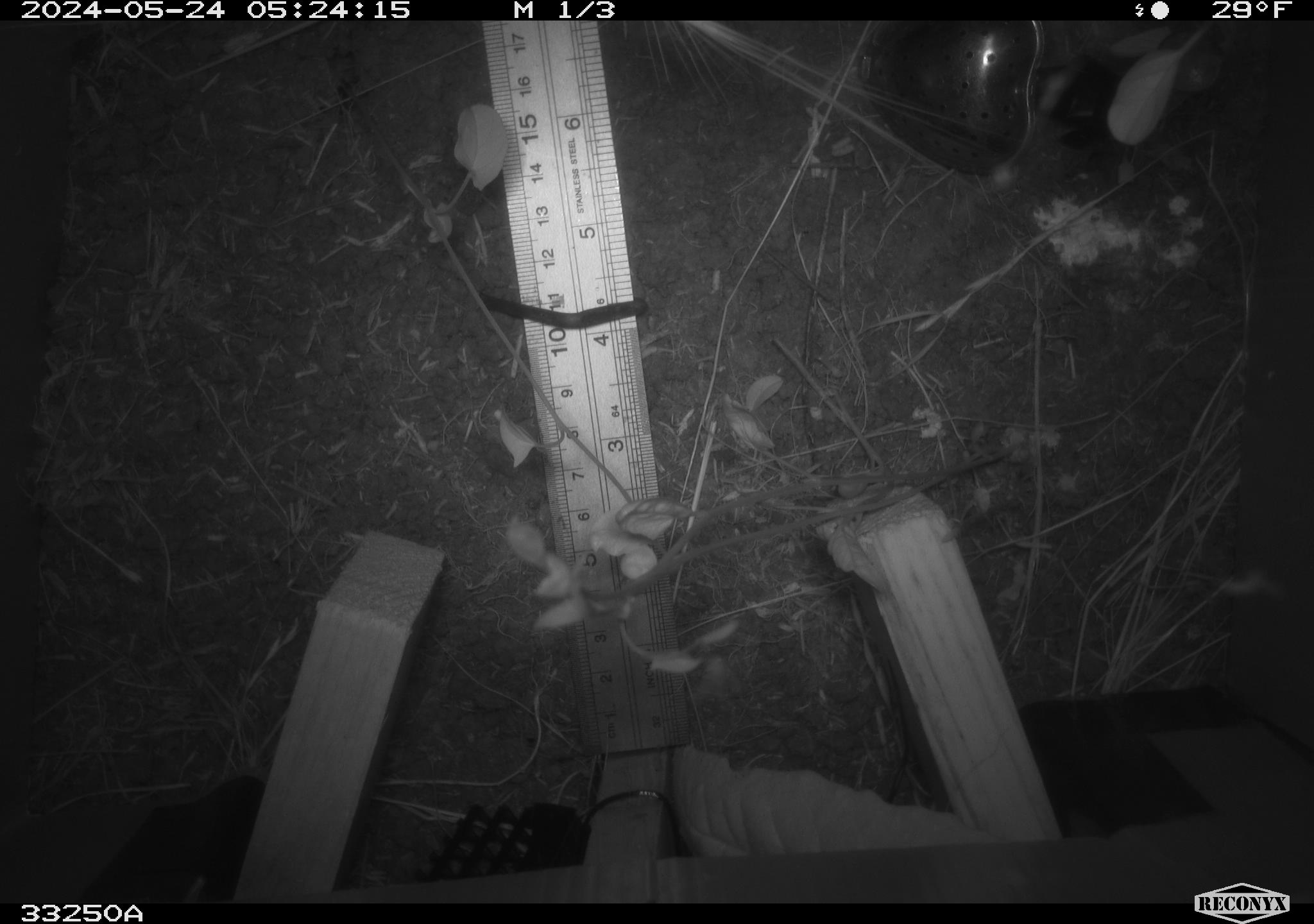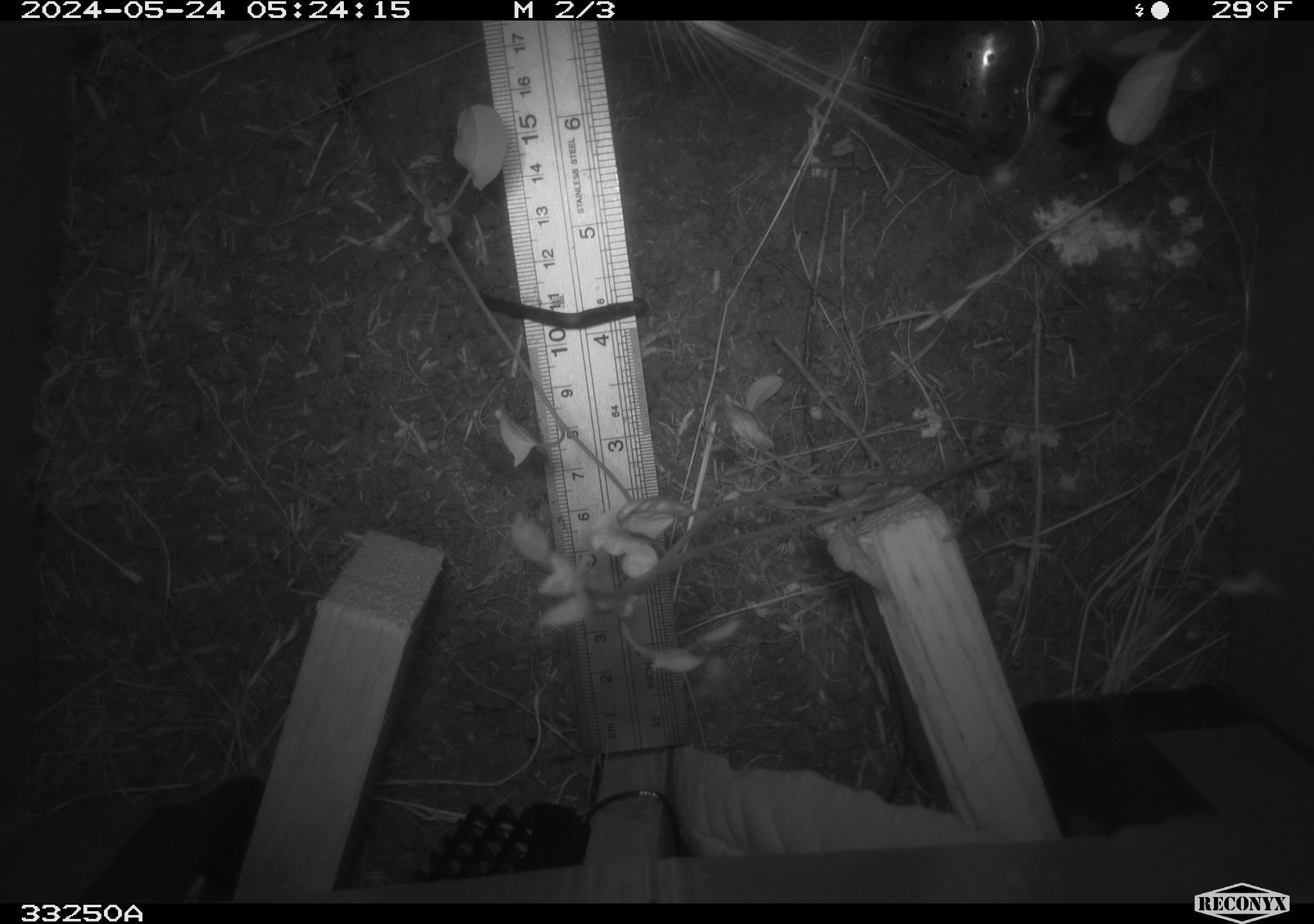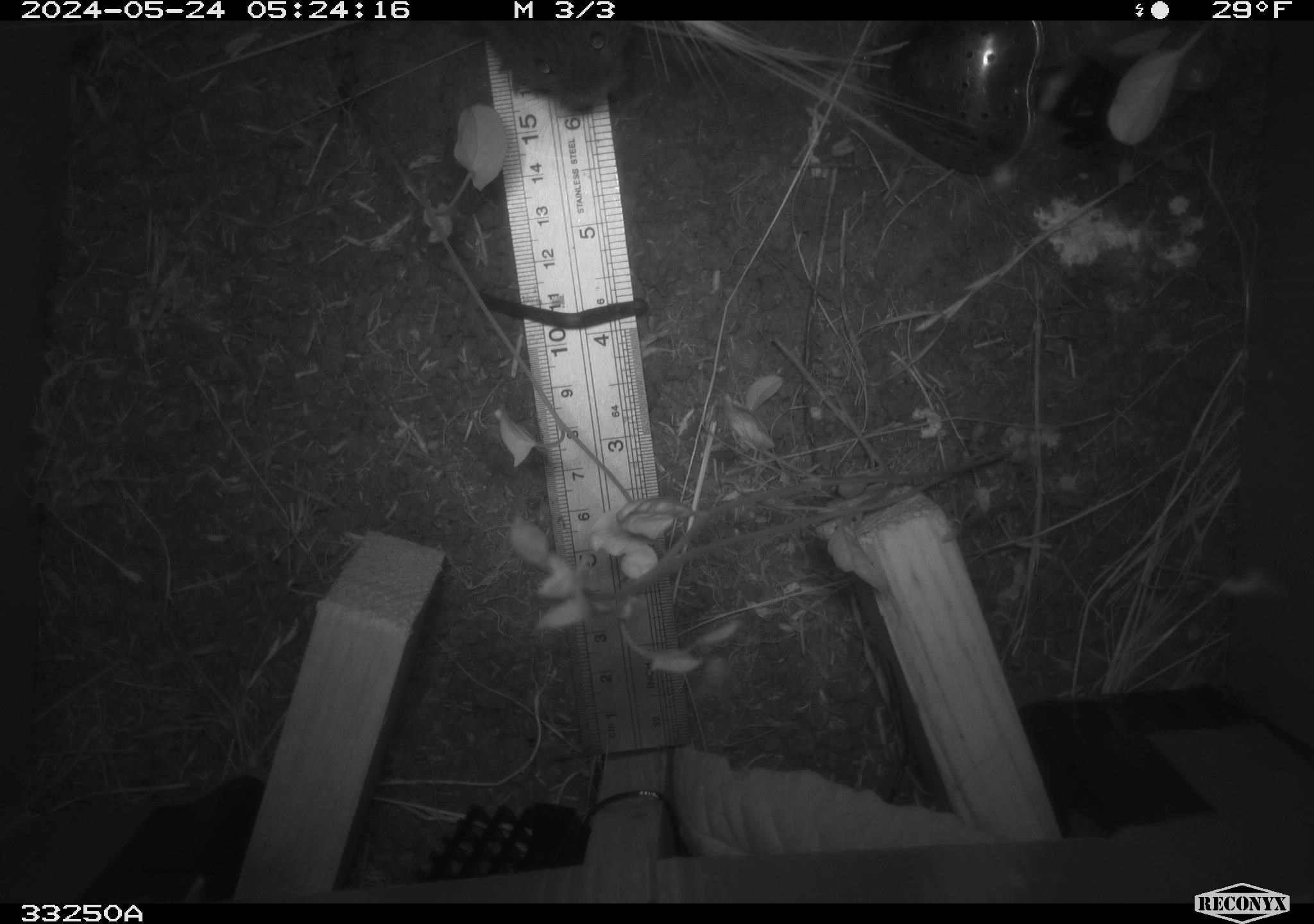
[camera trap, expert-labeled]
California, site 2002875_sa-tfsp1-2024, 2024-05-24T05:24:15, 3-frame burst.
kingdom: Animalia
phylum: Chordata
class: Mammalia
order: Rodentia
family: Cricetidae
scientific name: Arvicolinae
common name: voles, lemmings, and muskrats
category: arvicolinae subfamily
Arvicolinae subfamily (voles, lemmings, and muskrats) (Arvicolinae).